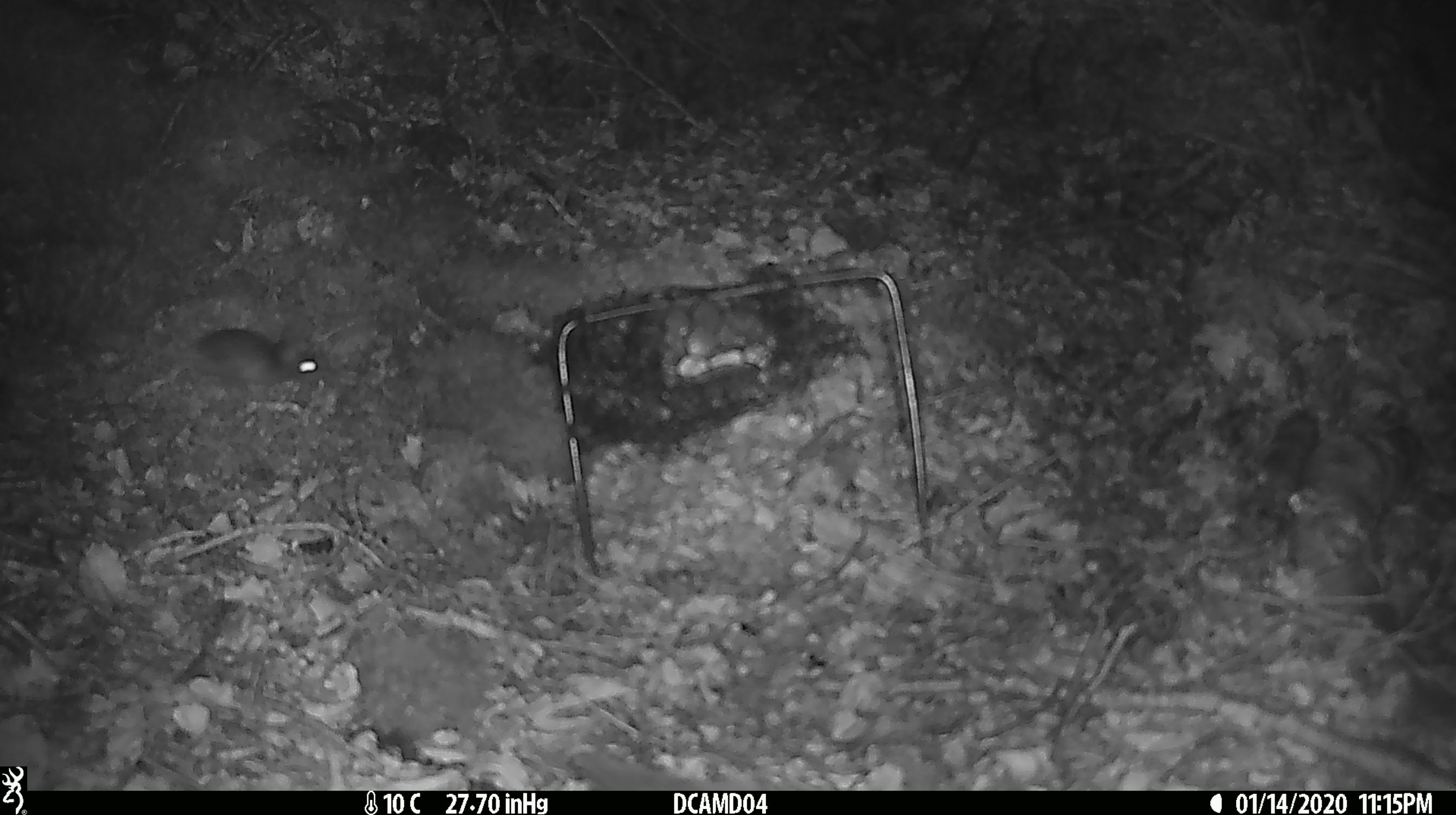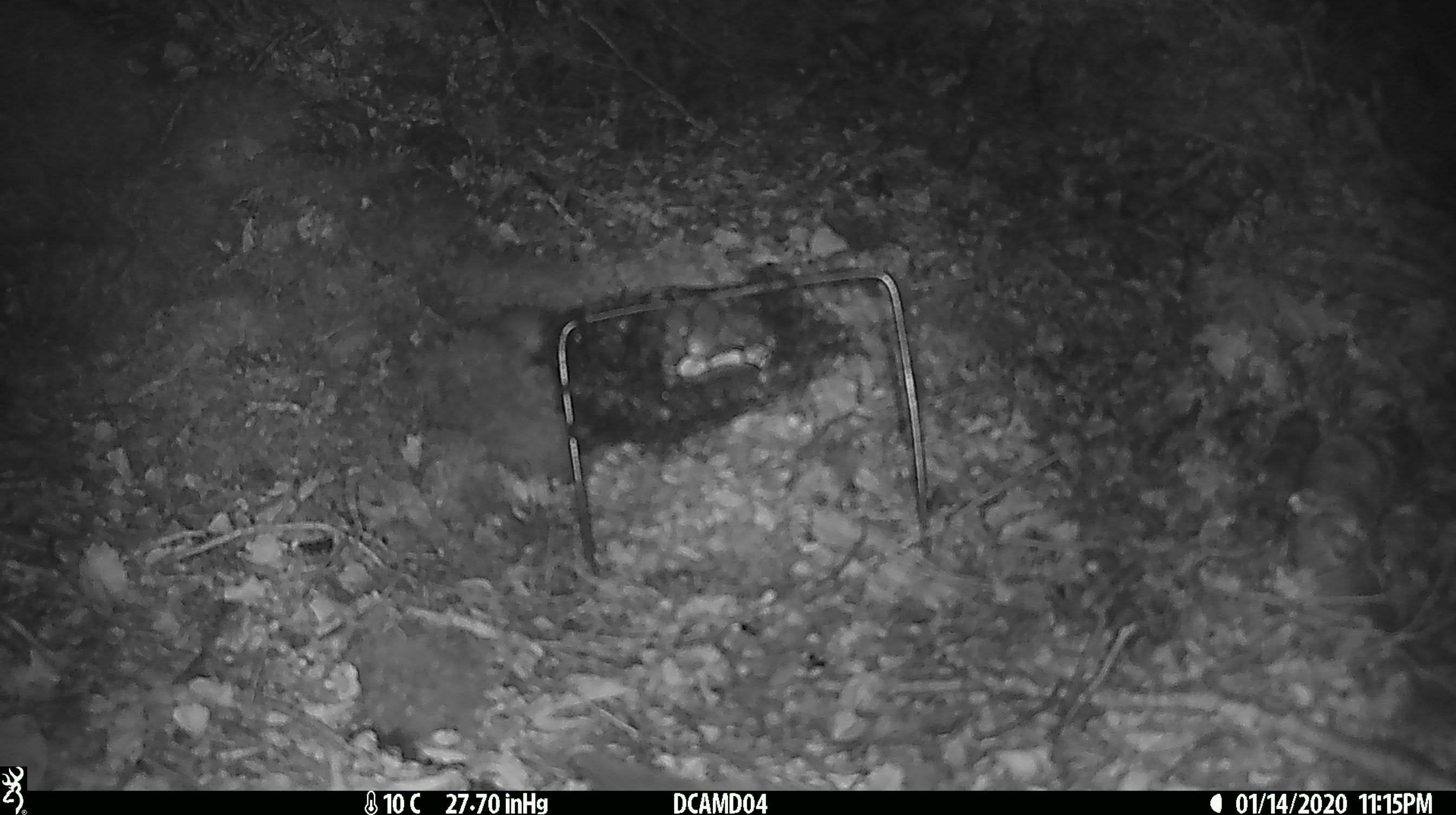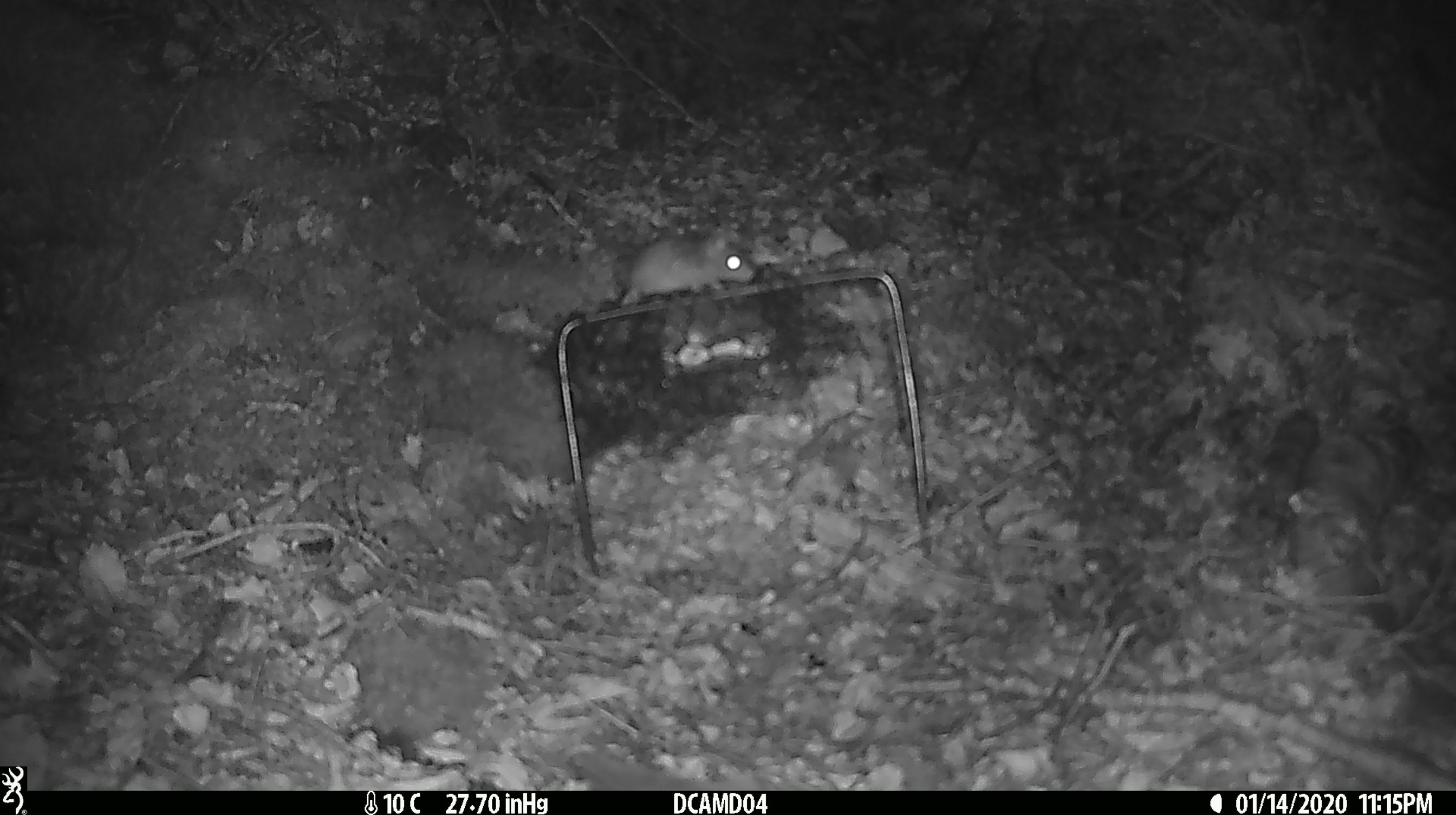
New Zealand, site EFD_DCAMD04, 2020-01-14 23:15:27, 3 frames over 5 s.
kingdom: Animalia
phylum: Chordata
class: Mammalia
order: Rodentia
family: Muridae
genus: Mus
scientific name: Mus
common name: mouse